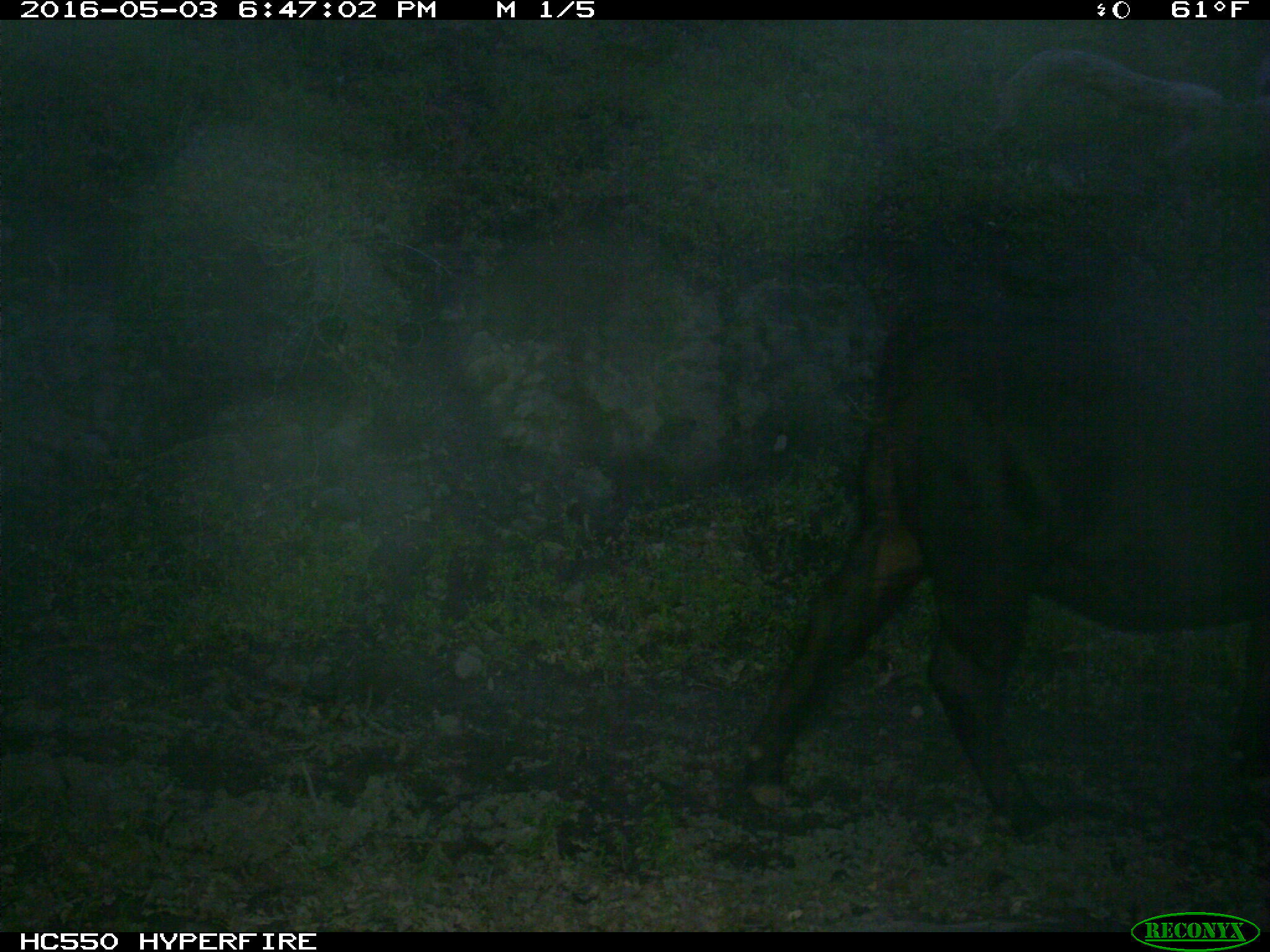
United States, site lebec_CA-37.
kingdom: Animalia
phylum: Chordata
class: Mammalia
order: Artiodactyla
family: Bovidae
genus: Bos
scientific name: Bos taurus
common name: domestic cow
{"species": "Bos taurus (domestic cow)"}